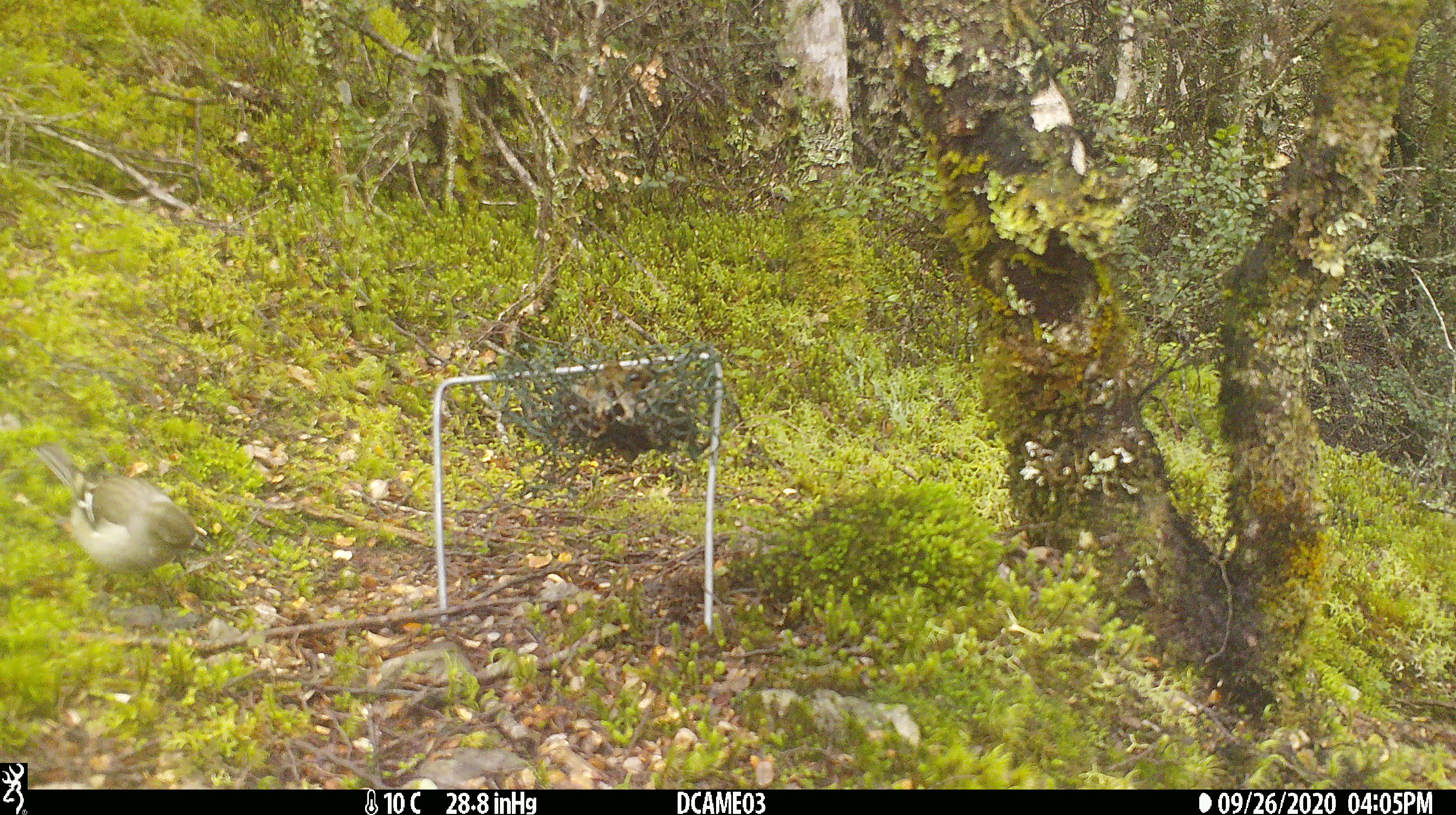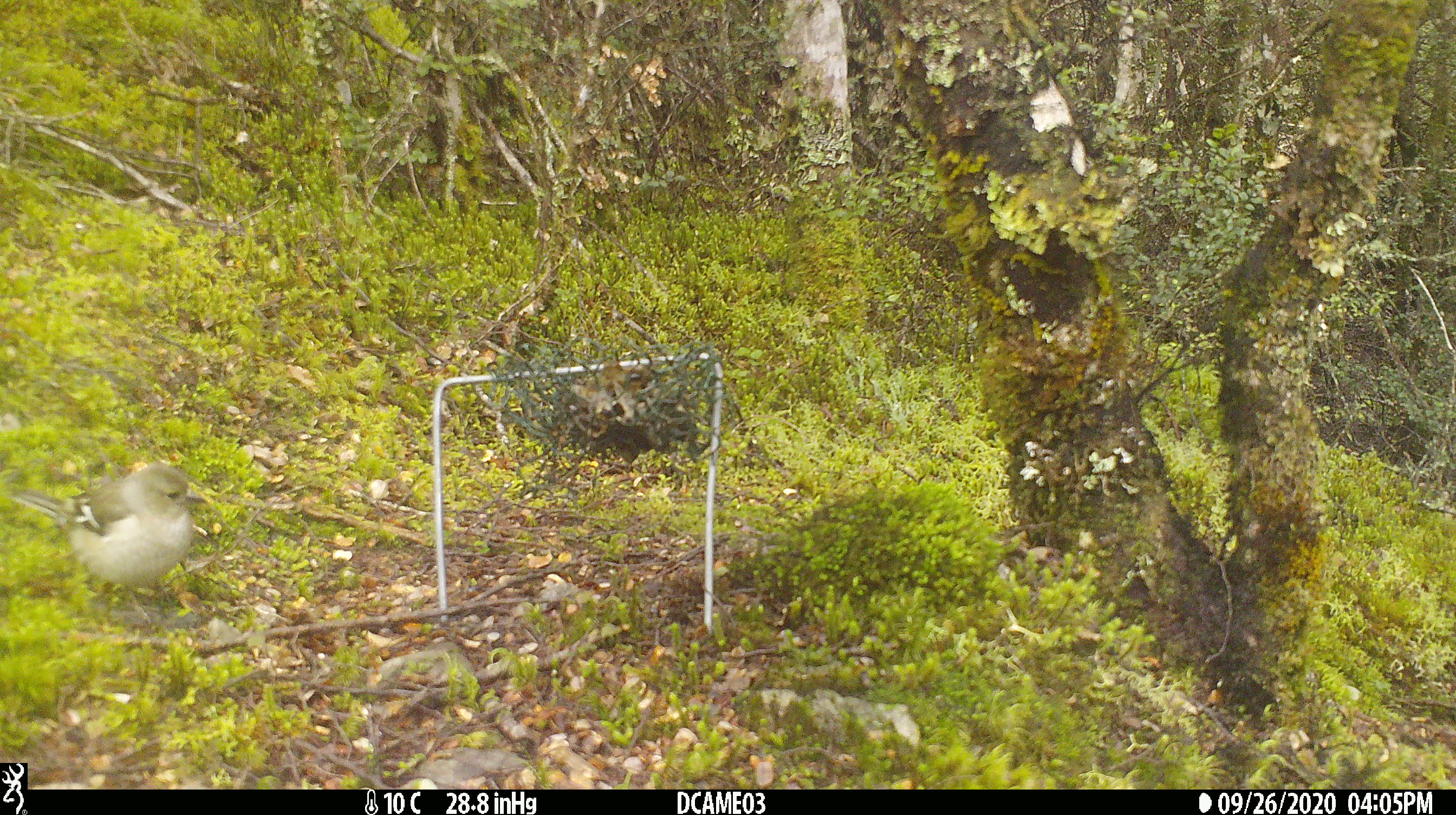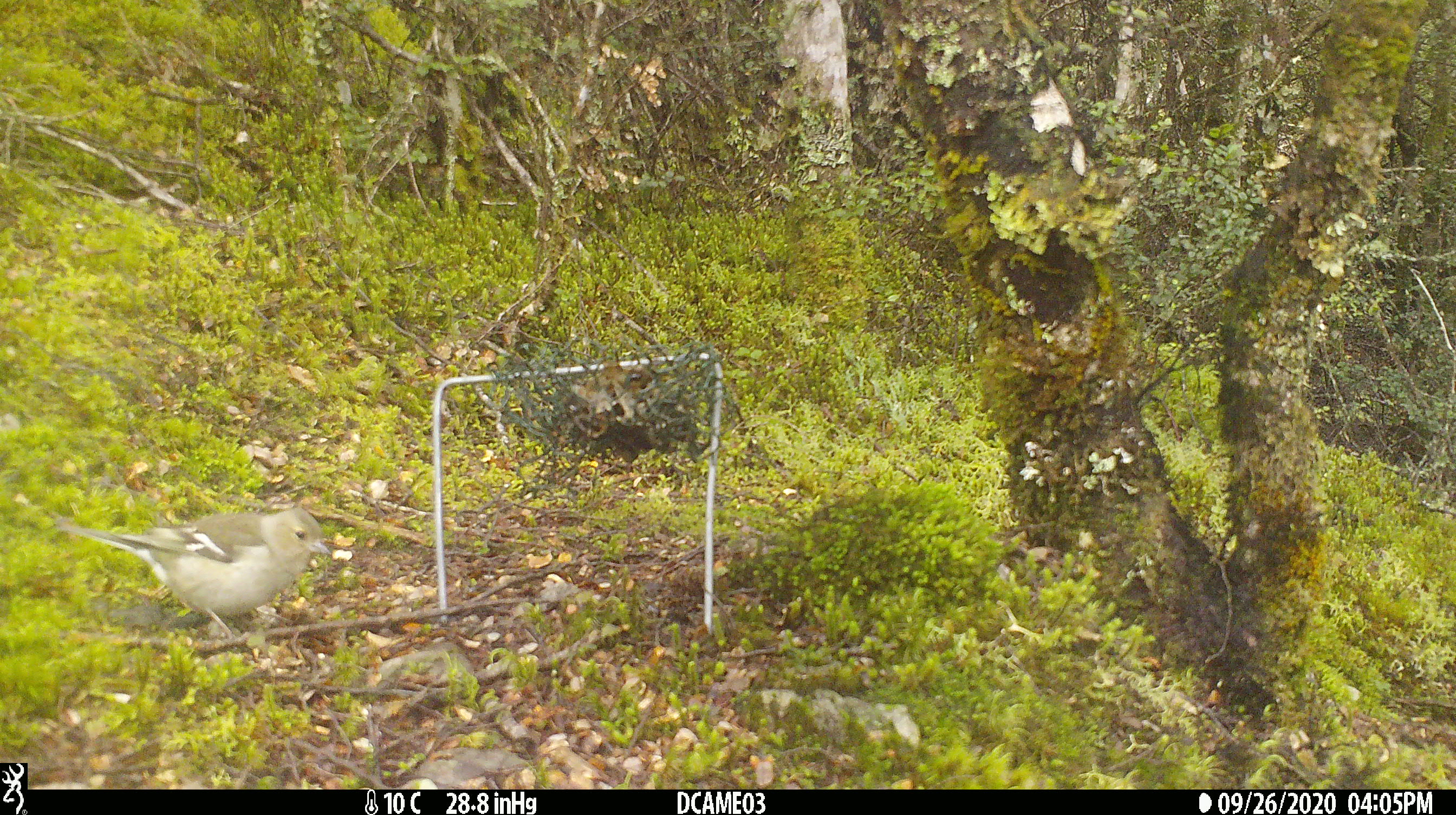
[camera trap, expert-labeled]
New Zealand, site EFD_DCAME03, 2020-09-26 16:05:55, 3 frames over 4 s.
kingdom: Animalia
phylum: Chordata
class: Aves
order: Passeriformes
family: Fringillidae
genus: Fringilla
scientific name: Fringilla coelebs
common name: common chaffinch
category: chaffinch